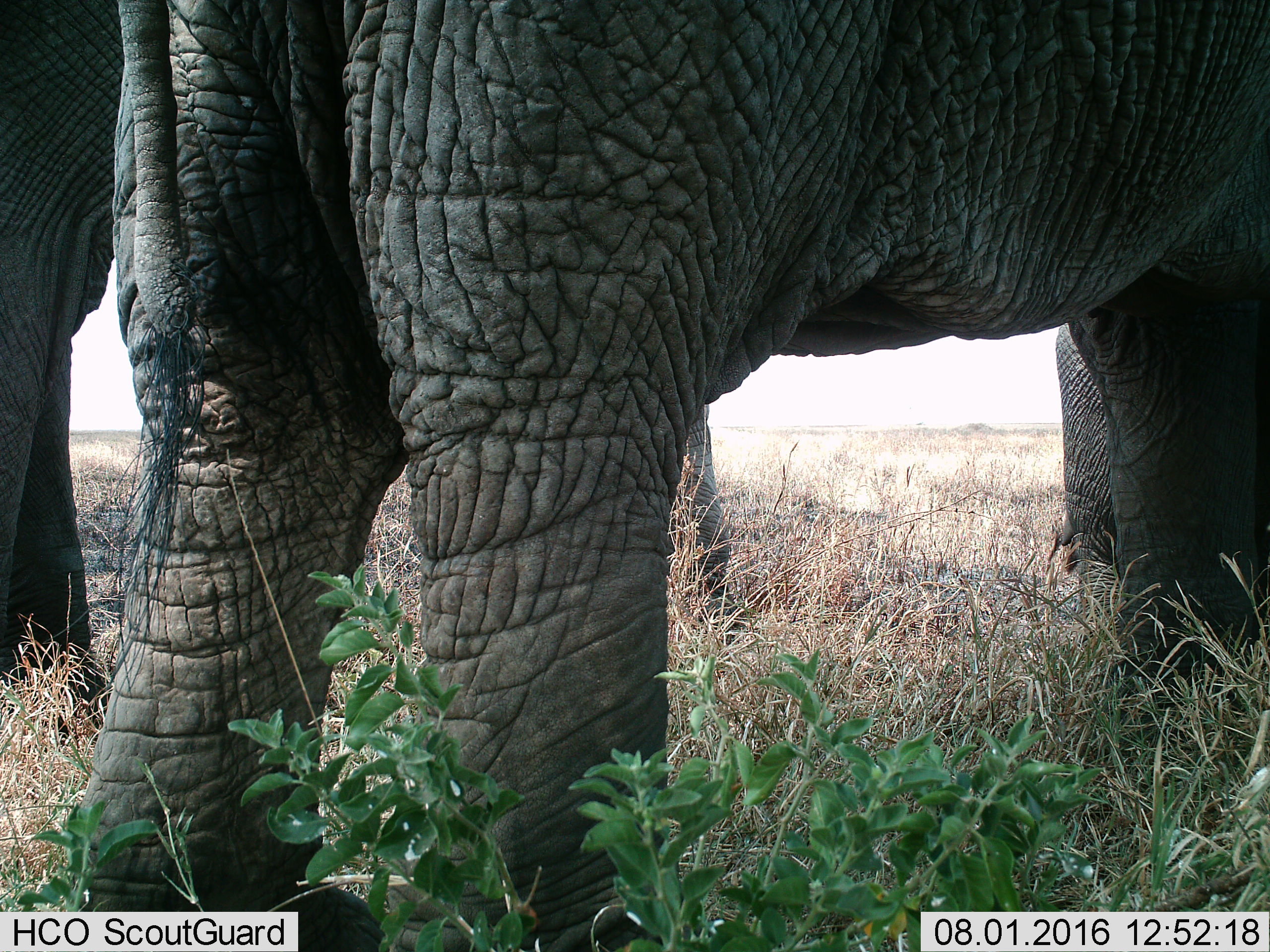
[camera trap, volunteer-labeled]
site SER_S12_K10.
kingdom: Animalia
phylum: Chordata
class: Mammalia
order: Proboscidea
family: Elephantidae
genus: Loxodonta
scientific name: Loxodonta africana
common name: african bush elephant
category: elephant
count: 2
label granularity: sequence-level